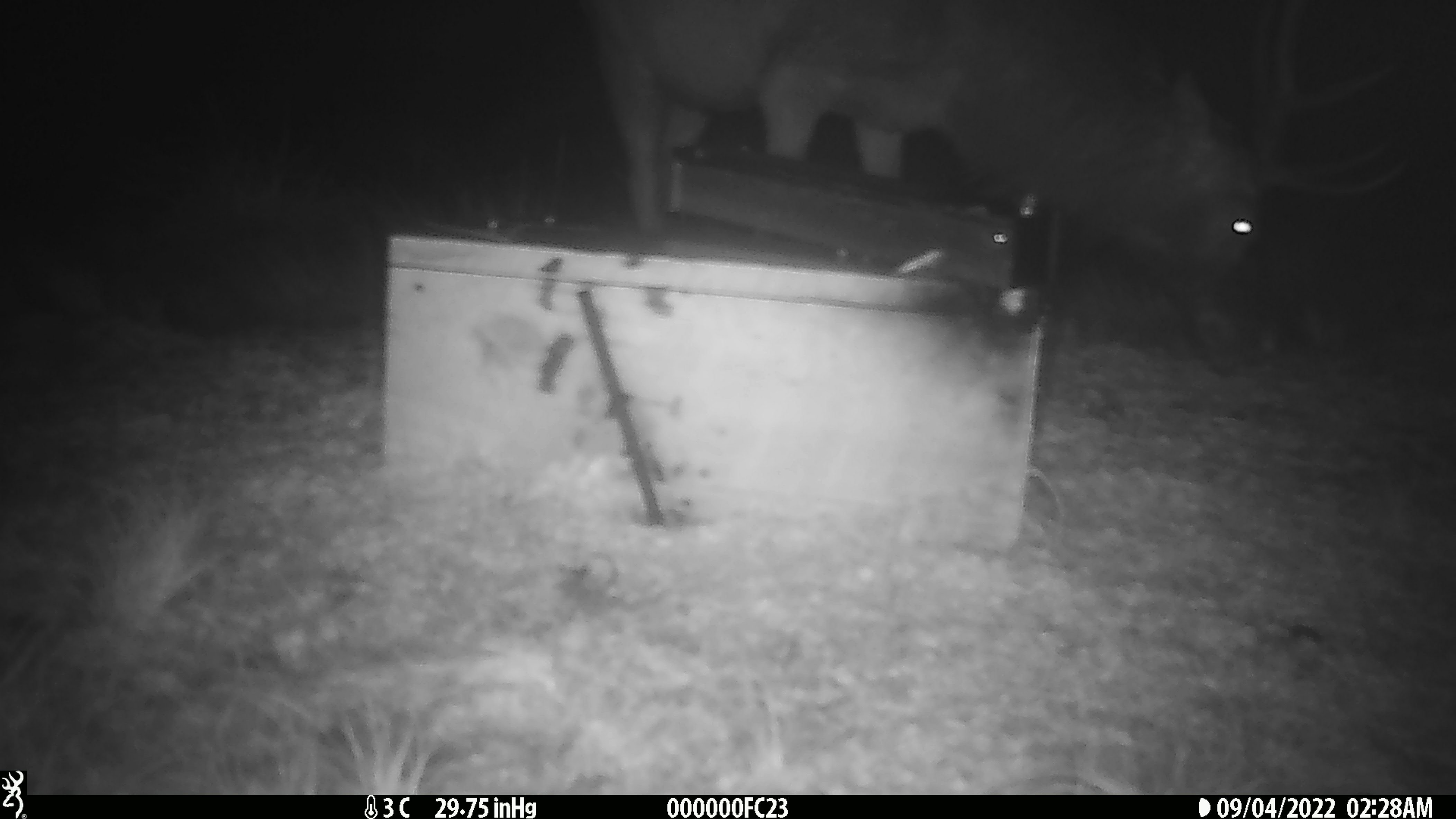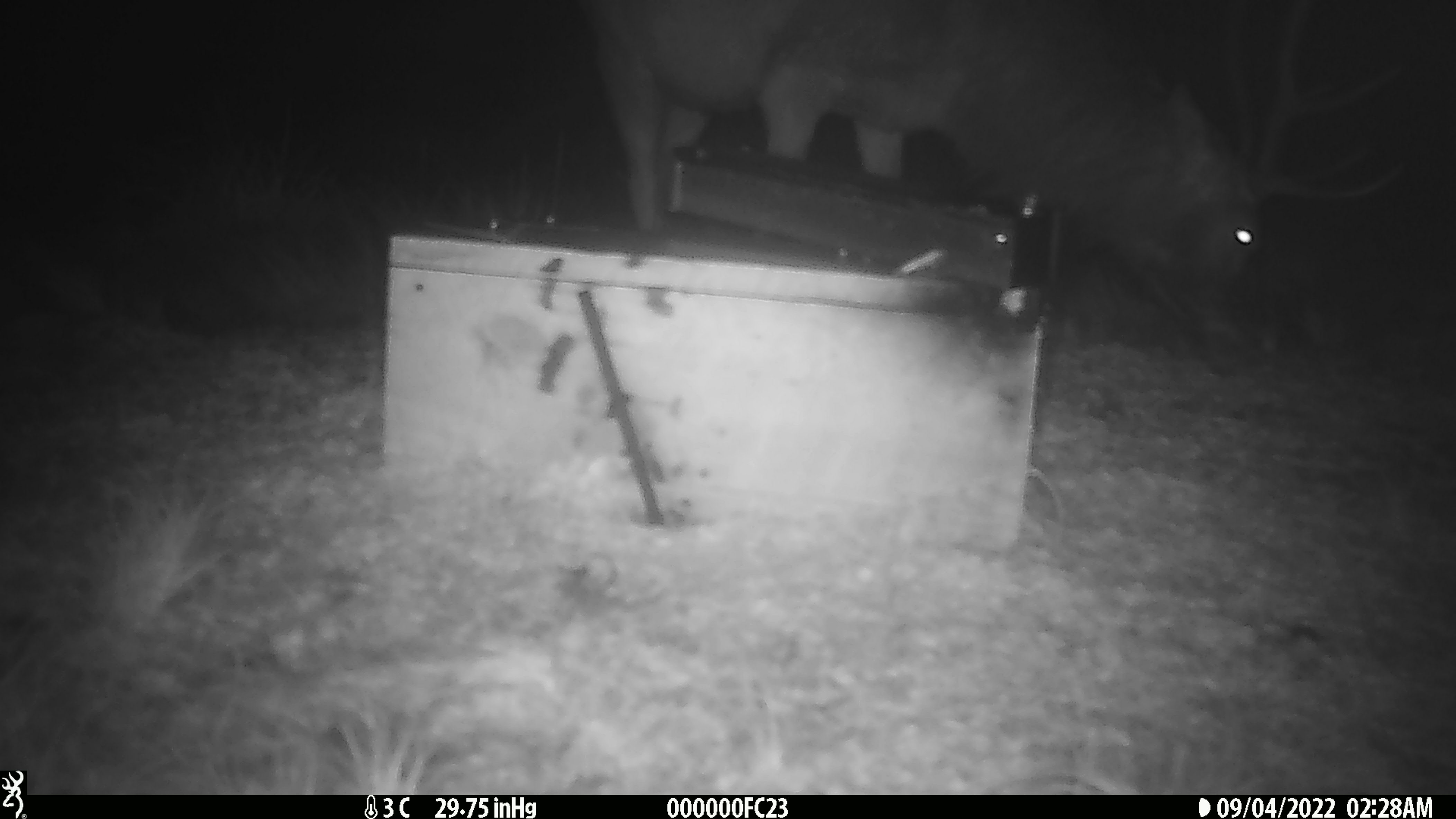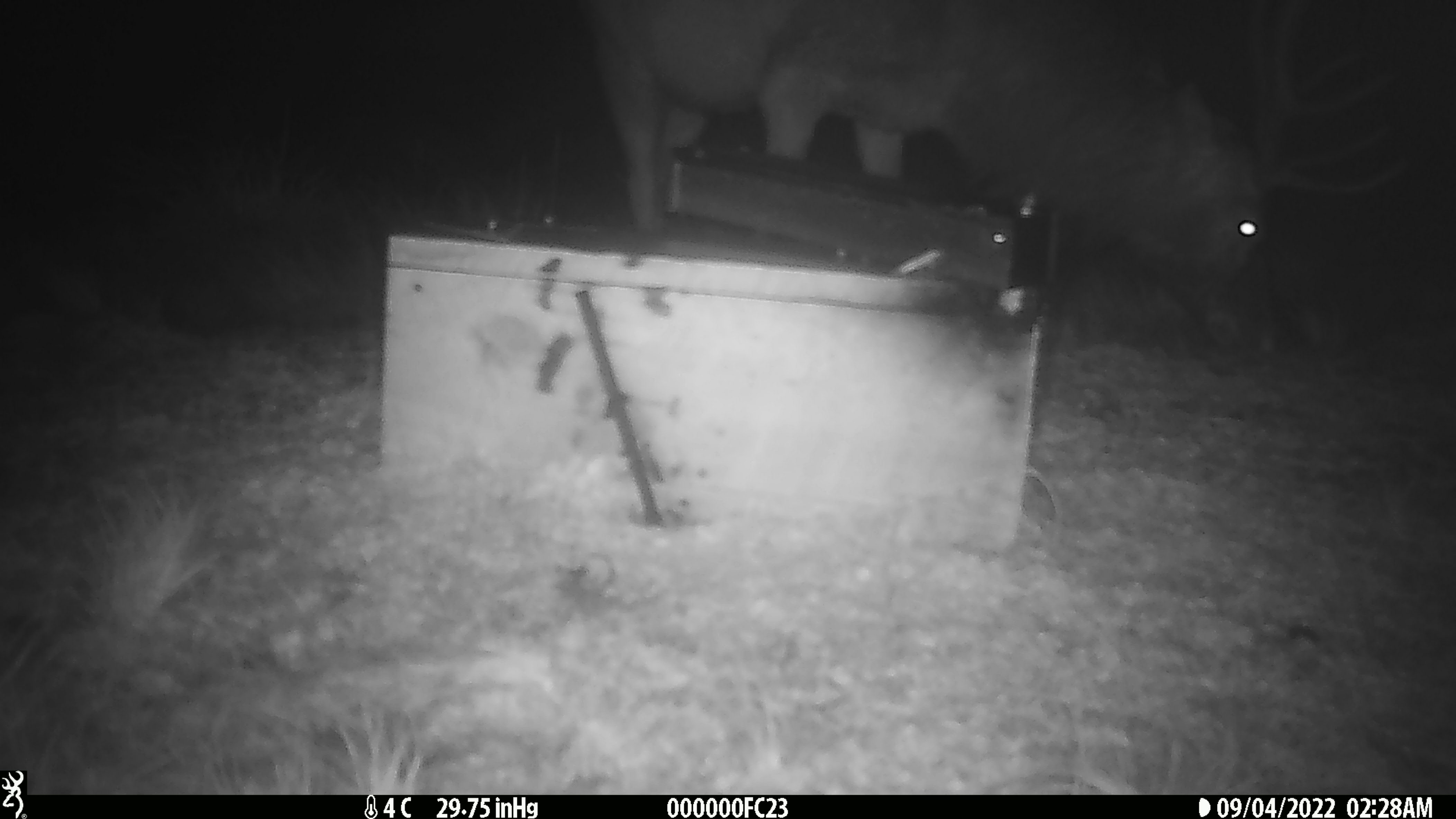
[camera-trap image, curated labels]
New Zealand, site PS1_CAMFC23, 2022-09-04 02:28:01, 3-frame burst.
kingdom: Animalia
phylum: Chordata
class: Mammalia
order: Artiodactyla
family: Cervidae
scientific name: Cervidae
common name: deer